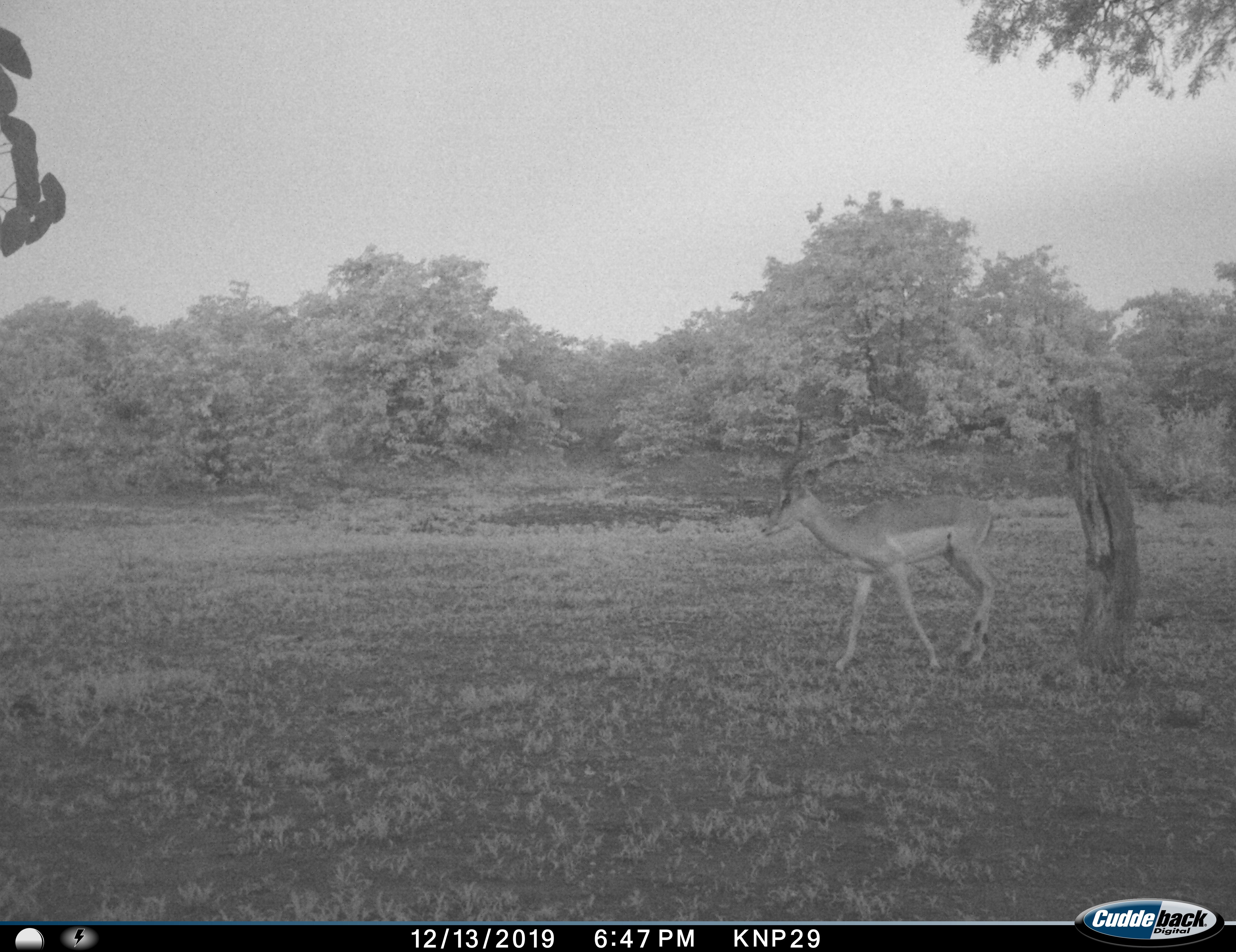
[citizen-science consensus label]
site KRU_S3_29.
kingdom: Animalia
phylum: Chordata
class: Mammalia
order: Artiodactyla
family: Bovidae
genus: Aepyceros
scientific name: Aepyceros melampus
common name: impala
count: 1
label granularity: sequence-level